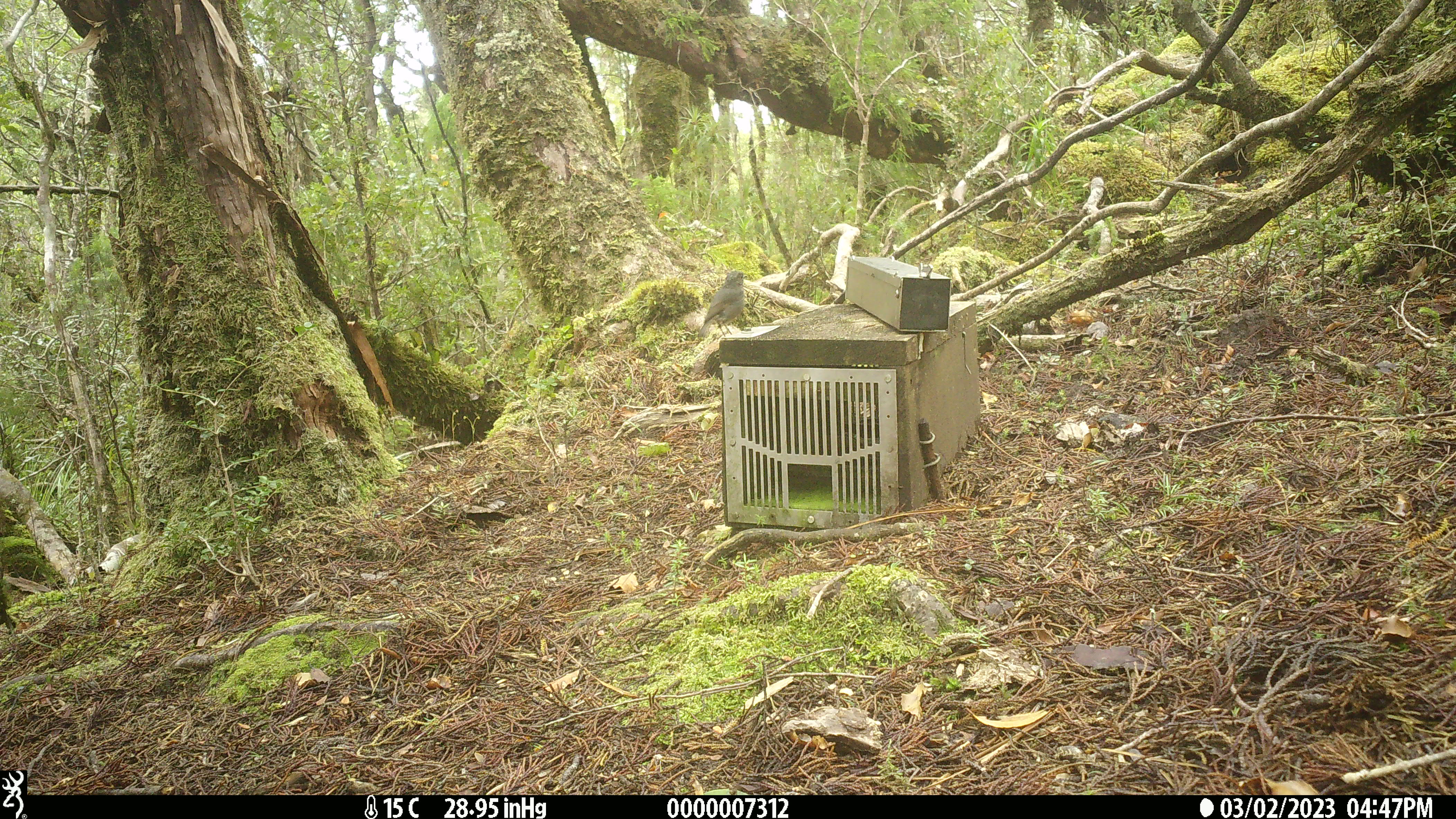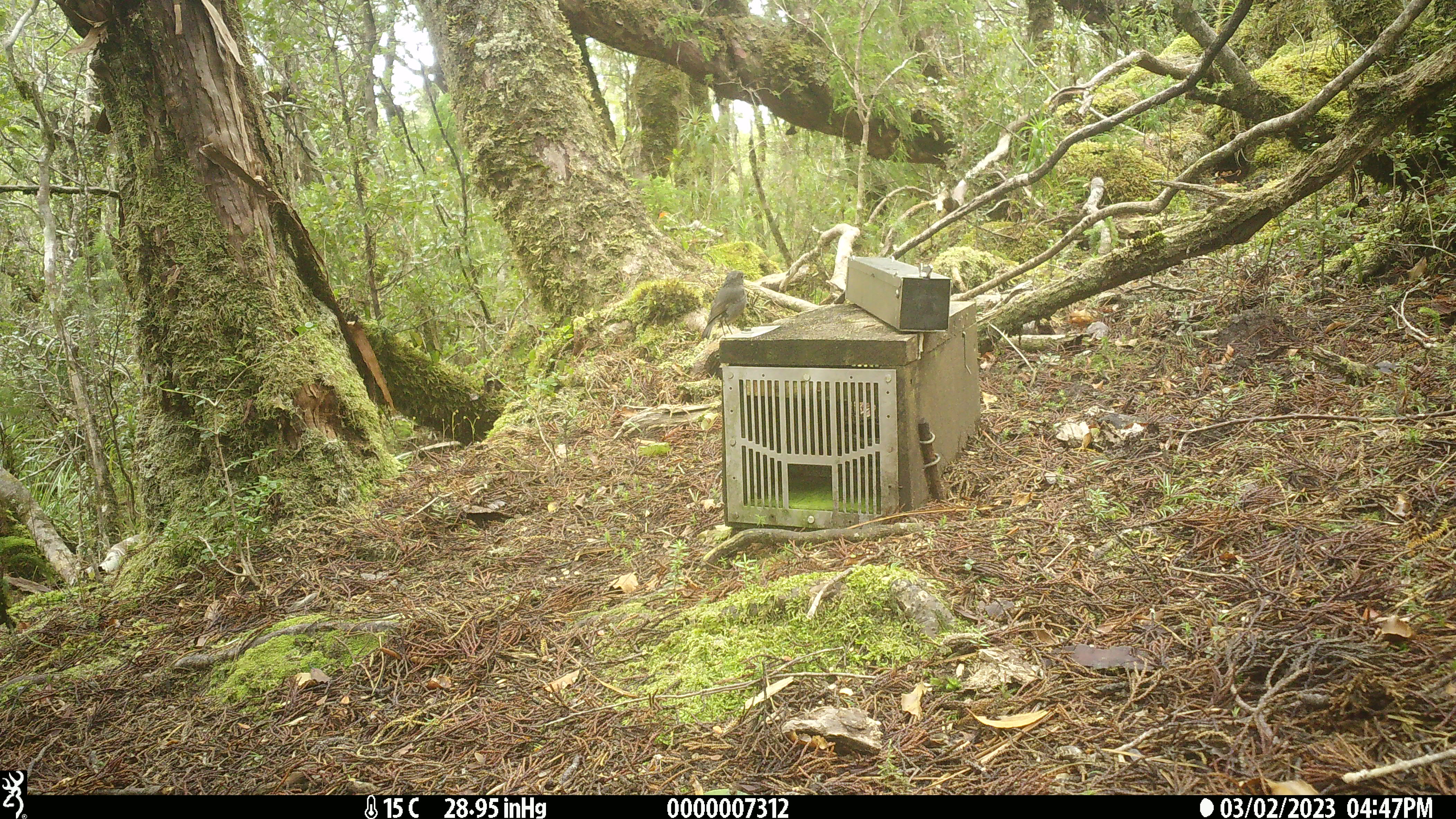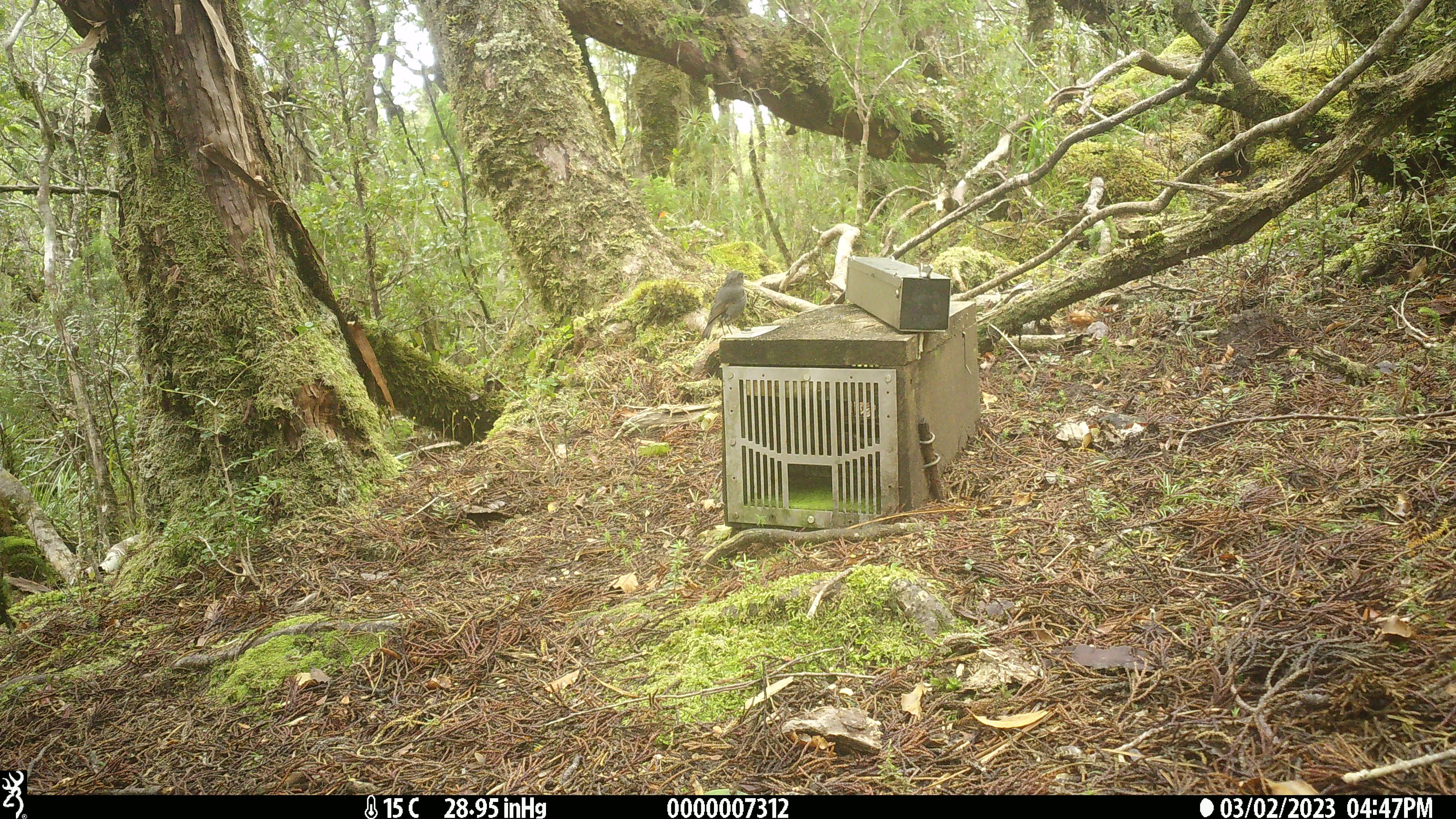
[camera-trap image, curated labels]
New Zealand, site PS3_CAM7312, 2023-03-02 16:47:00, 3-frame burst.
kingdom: Animalia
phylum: Chordata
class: Aves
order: Passeriformes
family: Petroicidae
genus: Petroica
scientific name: Petroica australis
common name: new zealand robin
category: robin